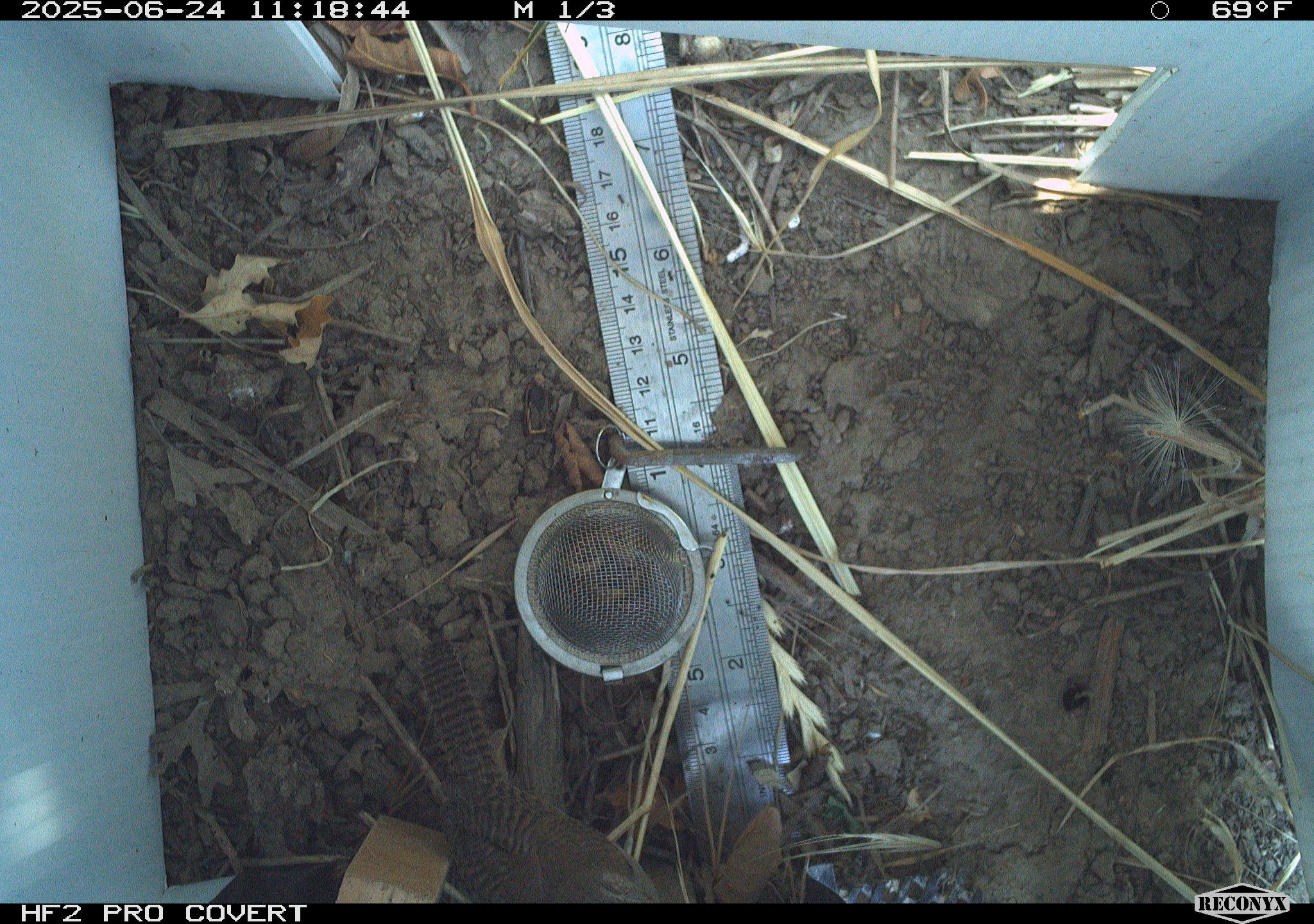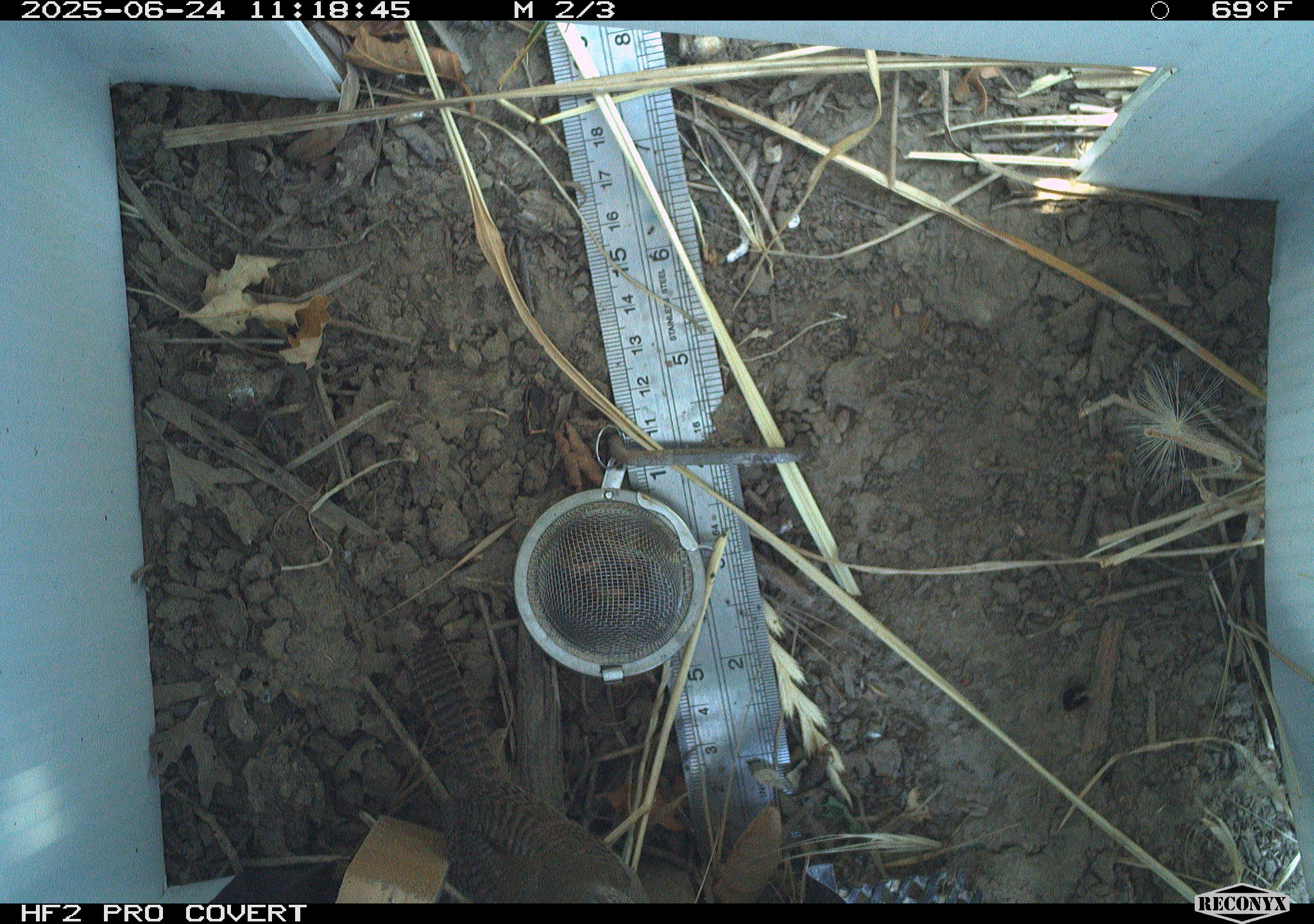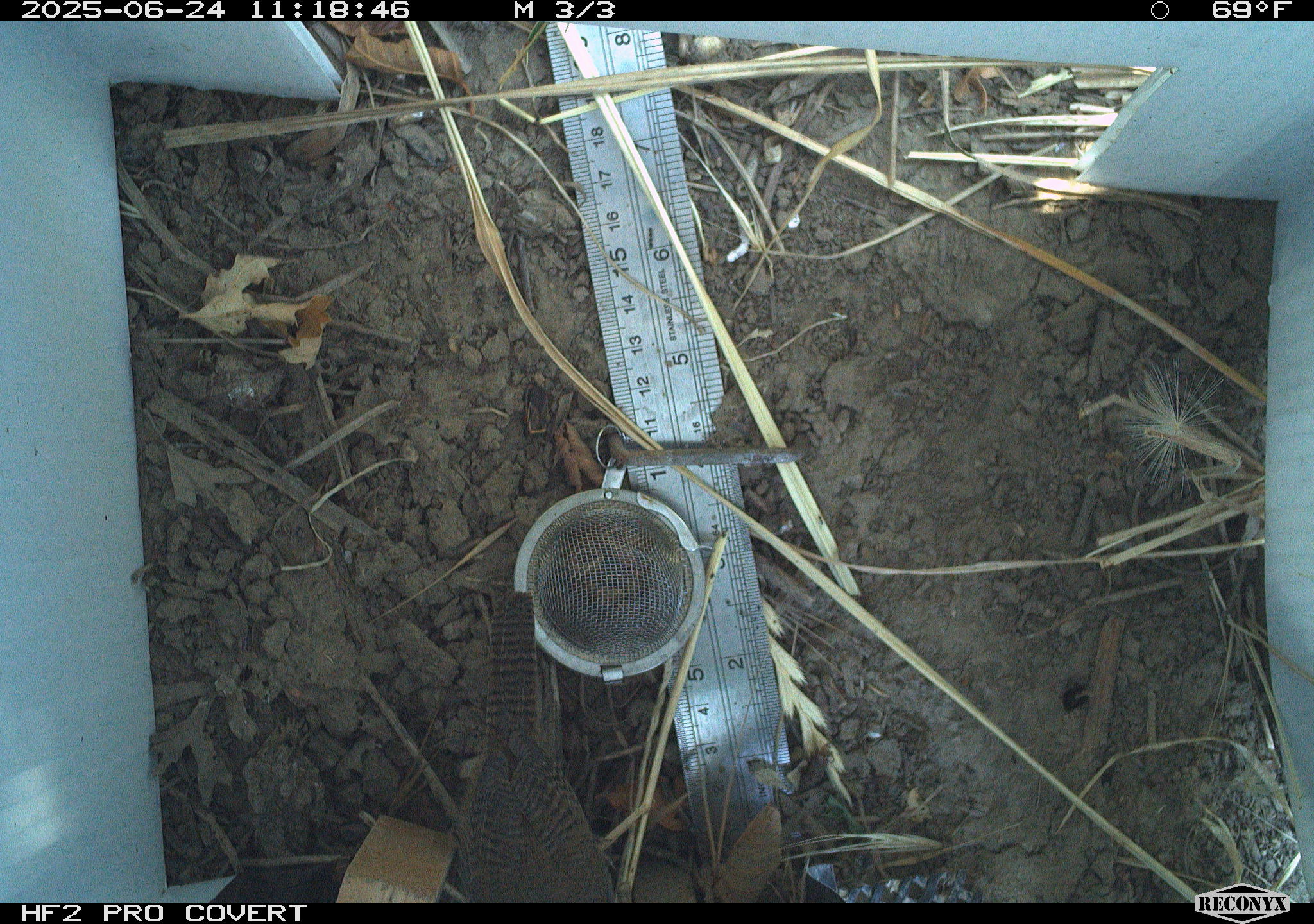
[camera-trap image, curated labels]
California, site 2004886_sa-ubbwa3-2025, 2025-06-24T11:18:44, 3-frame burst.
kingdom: Animalia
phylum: Chordata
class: Aves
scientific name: Aves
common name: bird